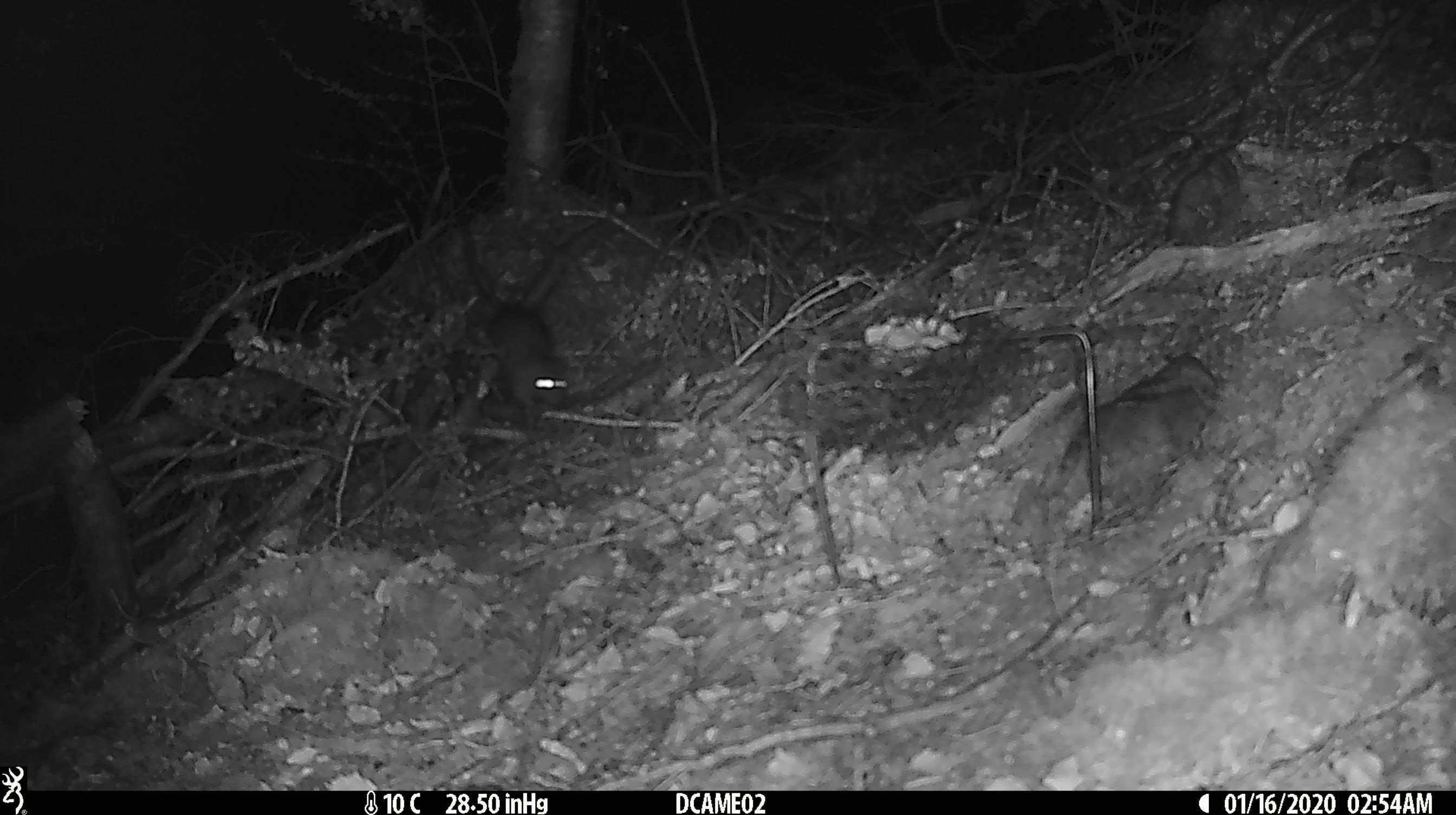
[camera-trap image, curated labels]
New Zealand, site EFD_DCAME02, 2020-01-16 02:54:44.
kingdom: Animalia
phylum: Chordata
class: Mammalia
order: Rodentia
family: Muridae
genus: Rattus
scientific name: Rattus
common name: rat